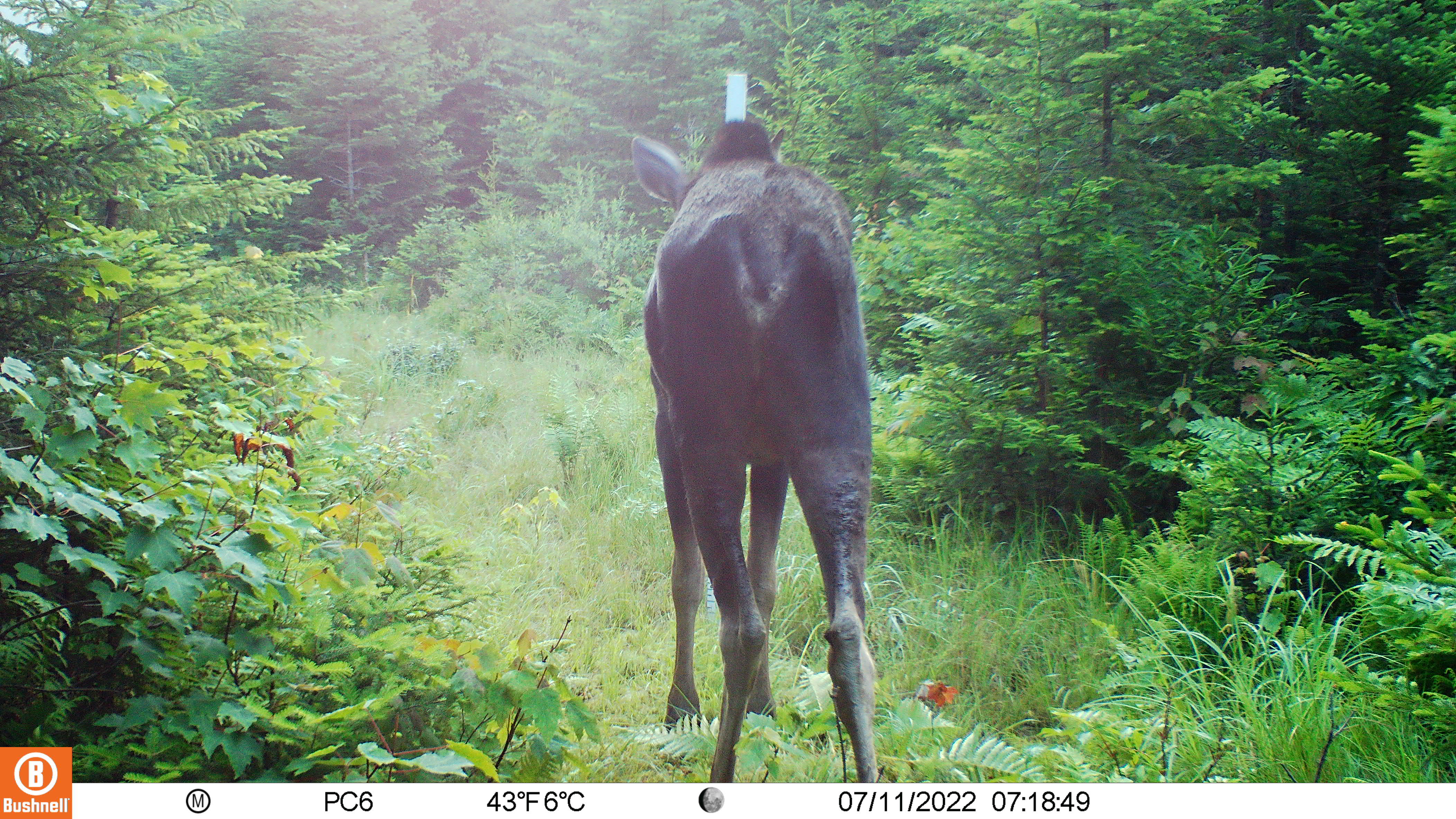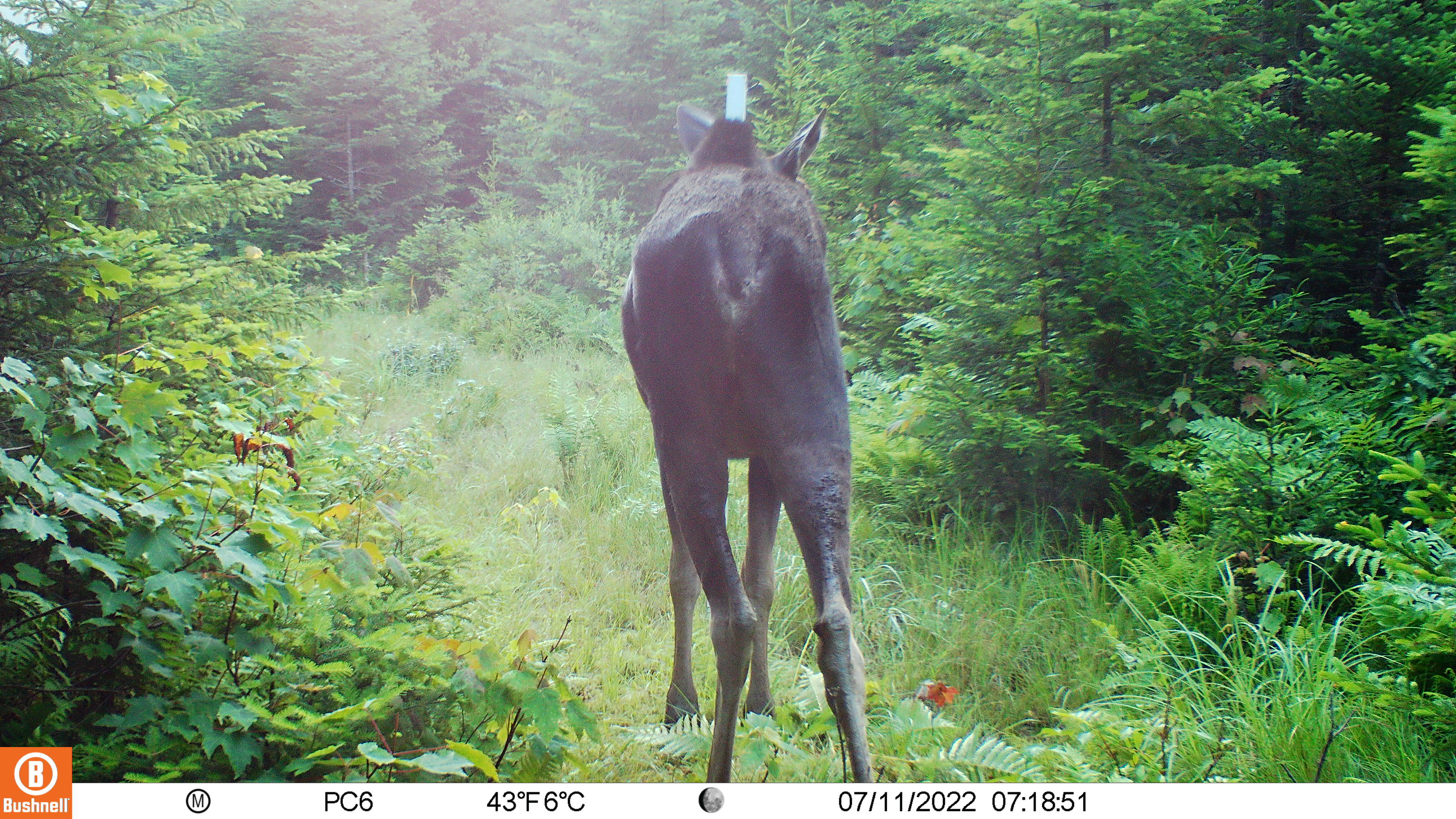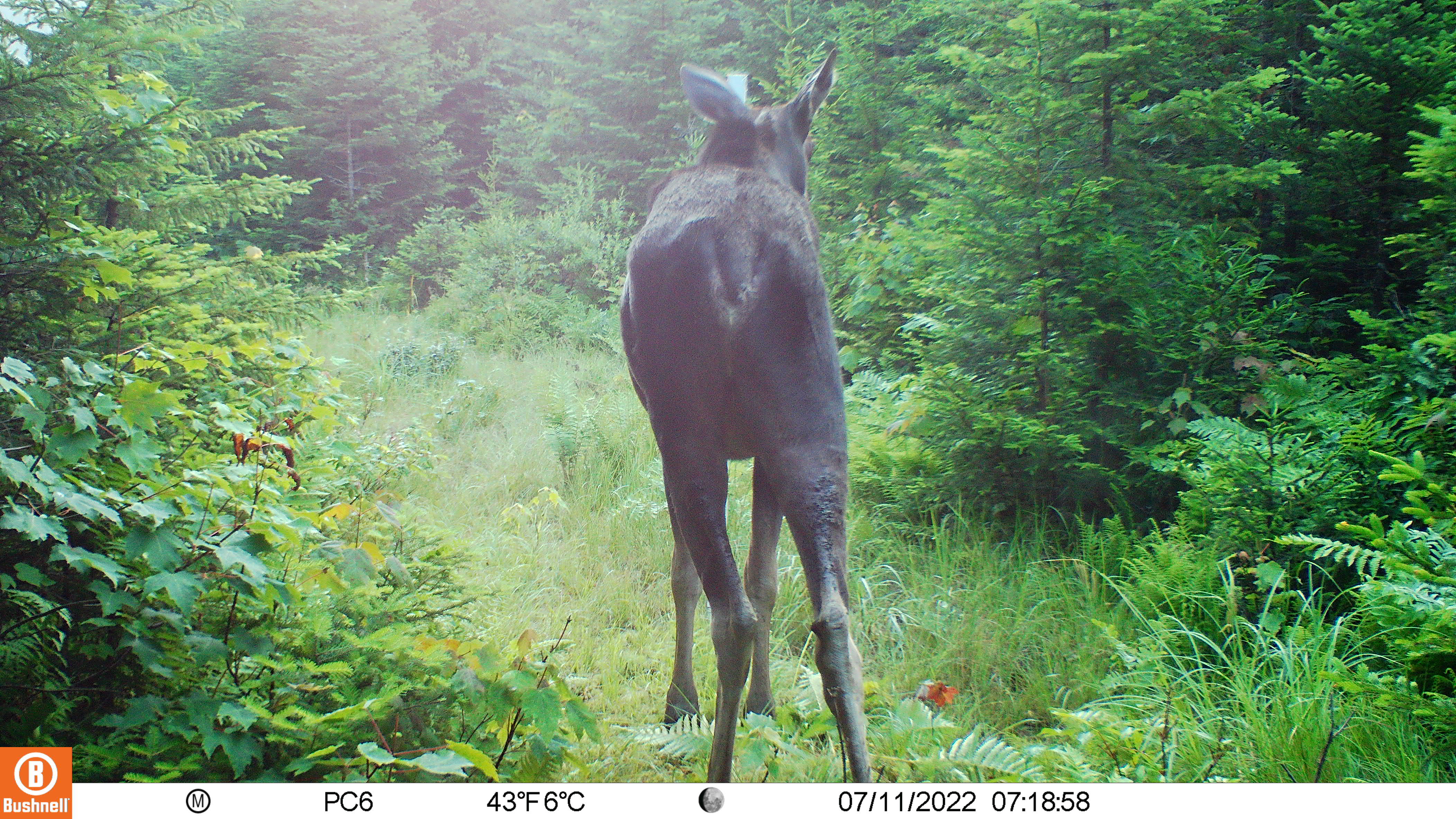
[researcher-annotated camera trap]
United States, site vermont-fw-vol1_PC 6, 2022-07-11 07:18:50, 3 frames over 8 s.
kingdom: Animalia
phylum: Chordata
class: Mammalia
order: Artiodactyla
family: Cervidae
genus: Alces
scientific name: Alces alces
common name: moose